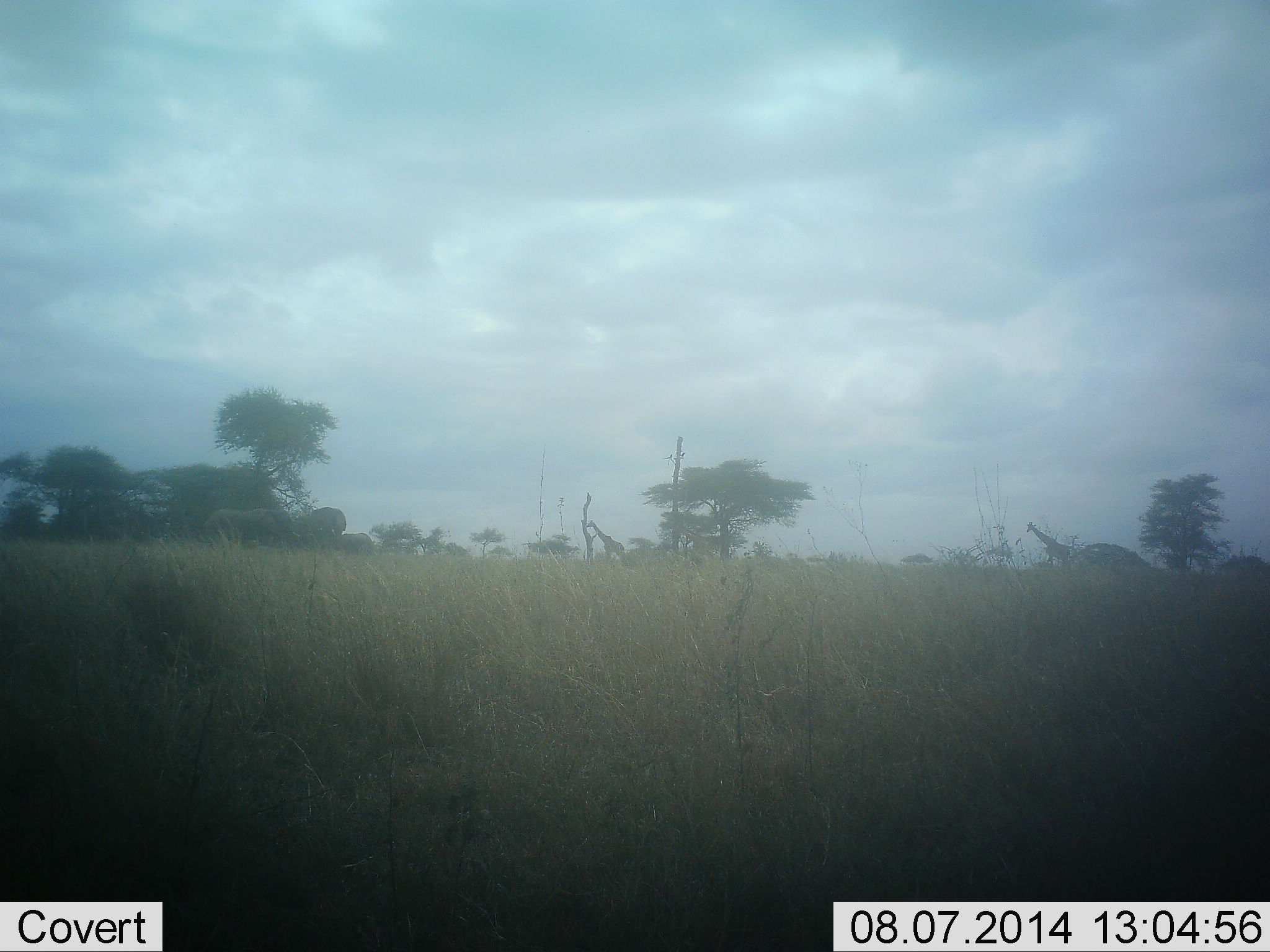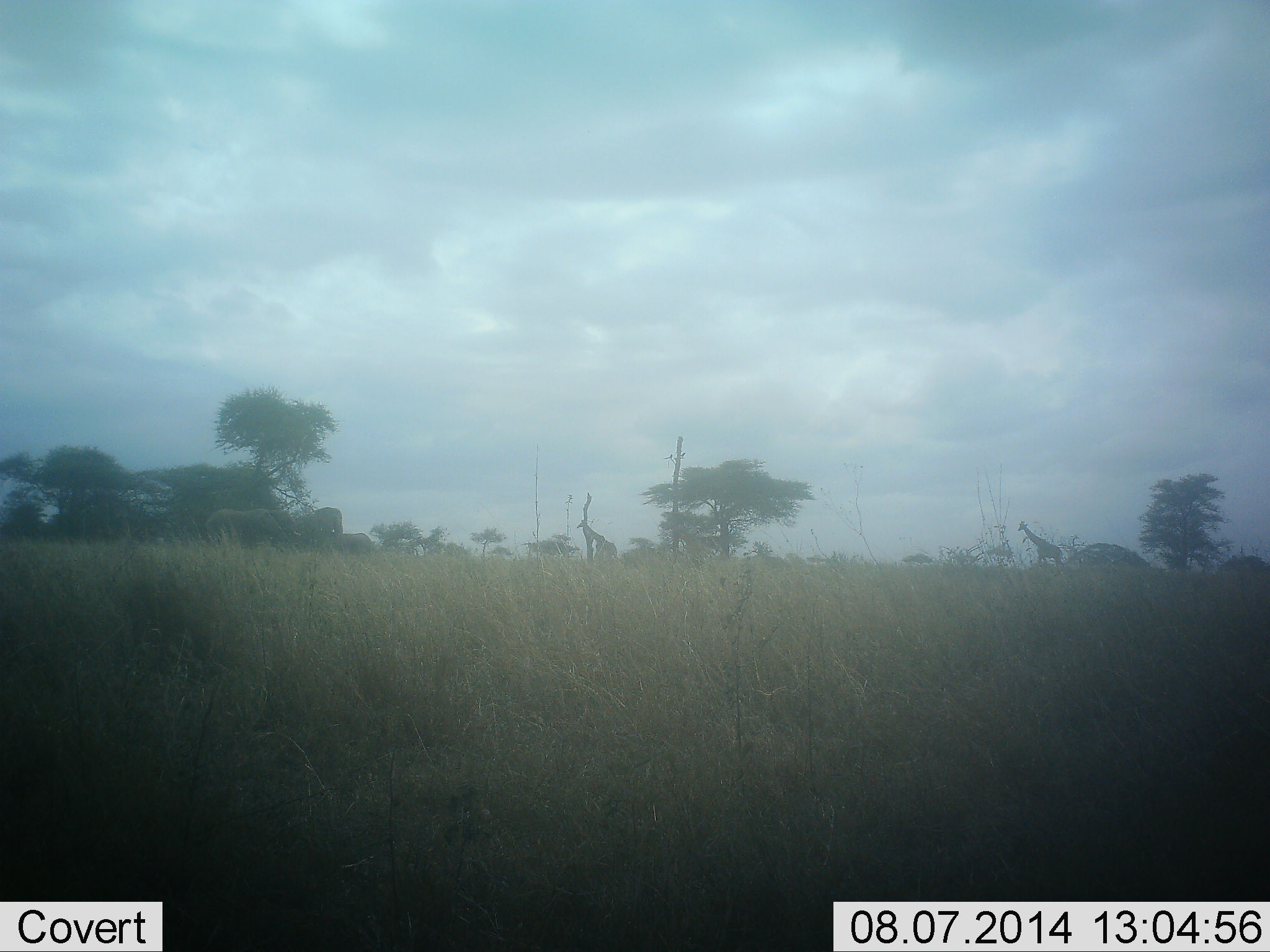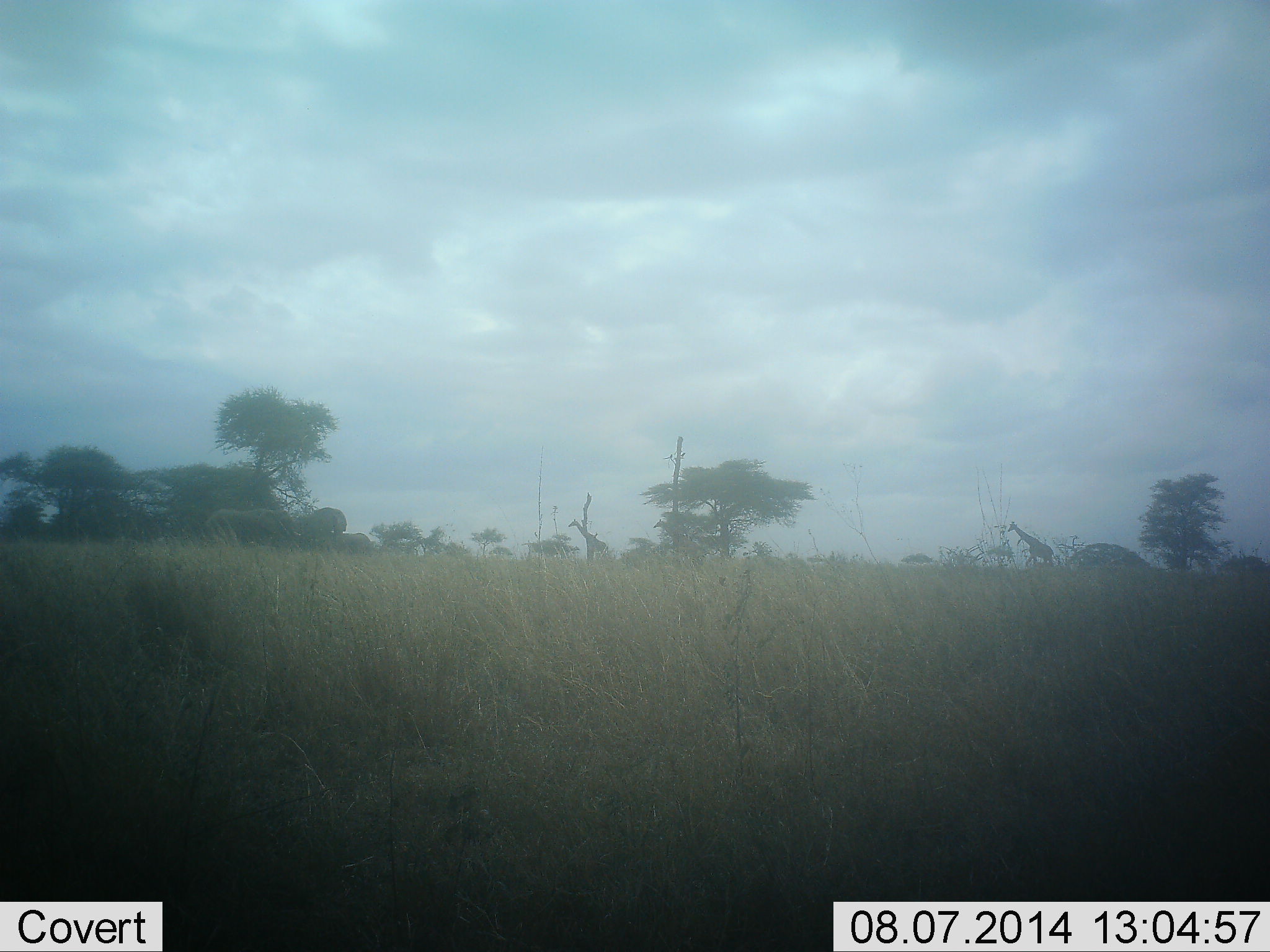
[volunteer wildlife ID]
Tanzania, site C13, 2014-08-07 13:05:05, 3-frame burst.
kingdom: Animalia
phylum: Chordata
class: Mammalia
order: Proboscidea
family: Elephantidae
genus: Loxodonta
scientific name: Loxodonta africana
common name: african bush elephant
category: elephant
Elephant (african bush elephant) (Loxodonta africana), count 2. Behavior (volunteer vote fractions): standing 100%, resting 0%, moving 0%, interacting 0%. Young present (vote fraction): 0%. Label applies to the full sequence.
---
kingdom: Animalia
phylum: Chordata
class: Mammalia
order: Artiodactyla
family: Giraffidae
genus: Giraffa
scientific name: Giraffa camelopardalis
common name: giraffe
Giraffe (Giraffa camelopardalis), count 3. Behavior (volunteer vote fractions): standing 12%, resting 0%, moving 100%, interacting 0%. Young present (vote fraction): 0%. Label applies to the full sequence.